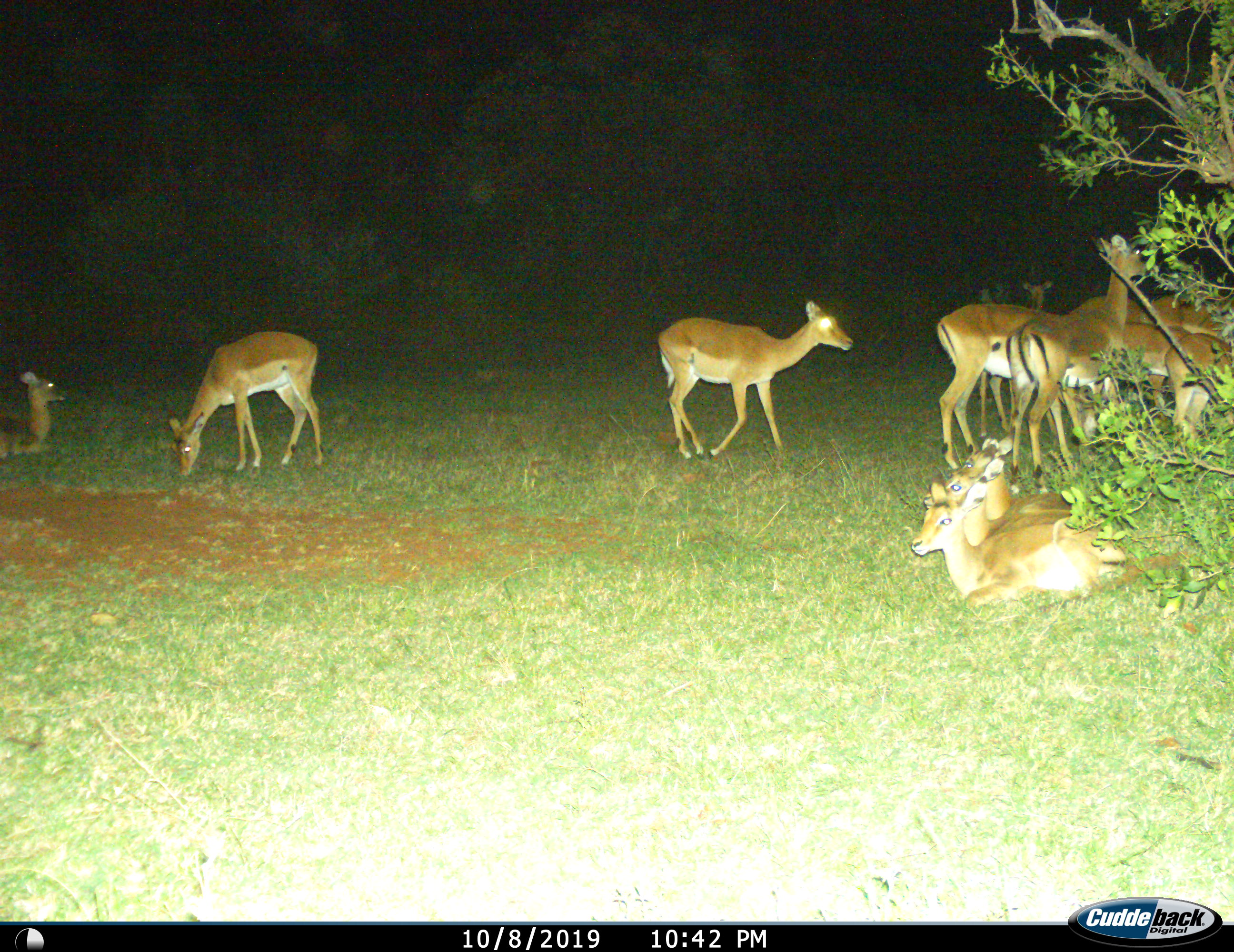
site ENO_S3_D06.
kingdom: Animalia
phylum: Chordata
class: Mammalia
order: Artiodactyla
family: Bovidae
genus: Aepyceros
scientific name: Aepyceros melampus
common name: impala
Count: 11-50.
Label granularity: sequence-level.